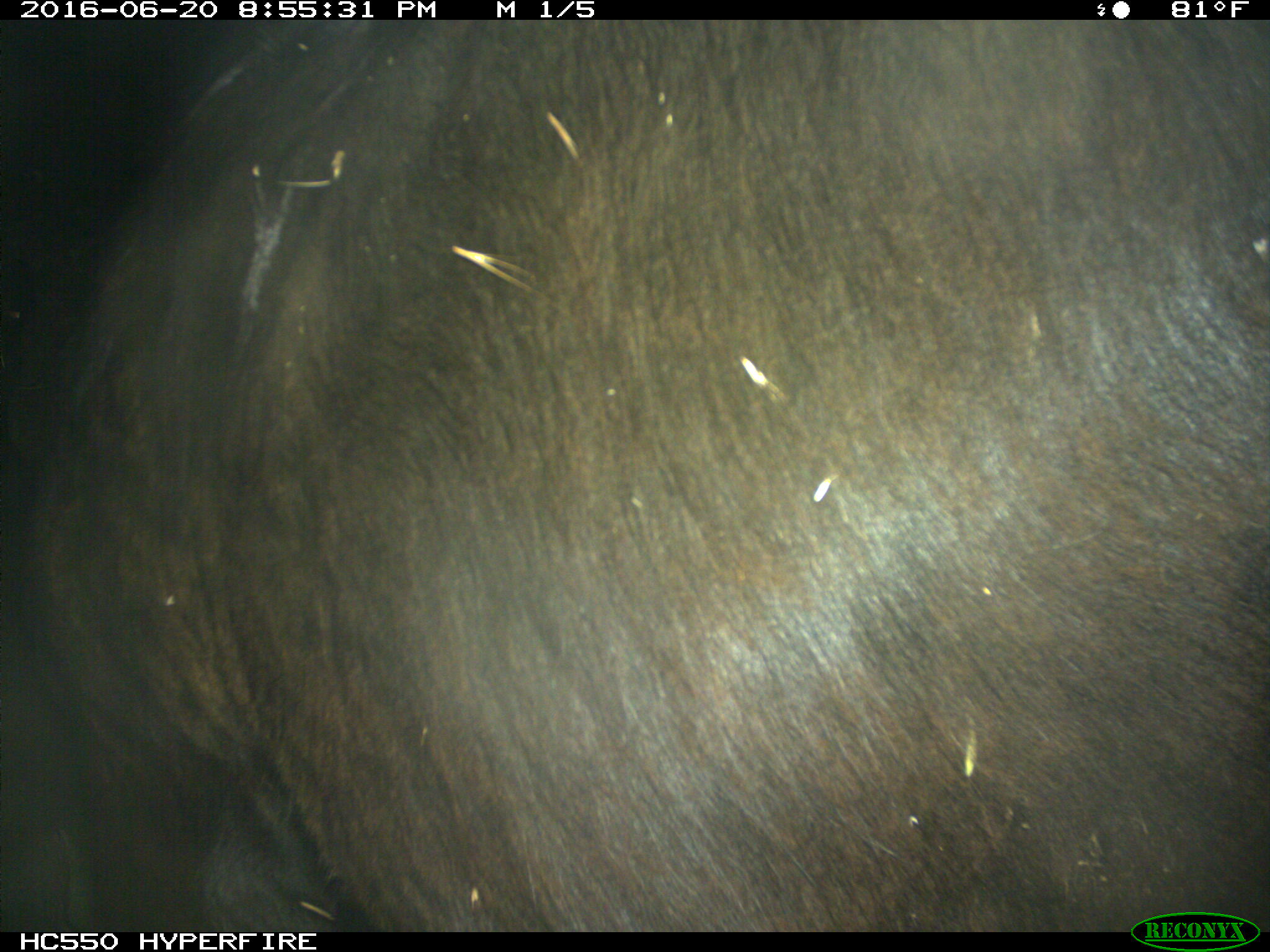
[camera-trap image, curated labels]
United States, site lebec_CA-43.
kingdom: Animalia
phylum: Chordata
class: Mammalia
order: Artiodactyla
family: Bovidae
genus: Bos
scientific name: Bos taurus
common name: domestic cow